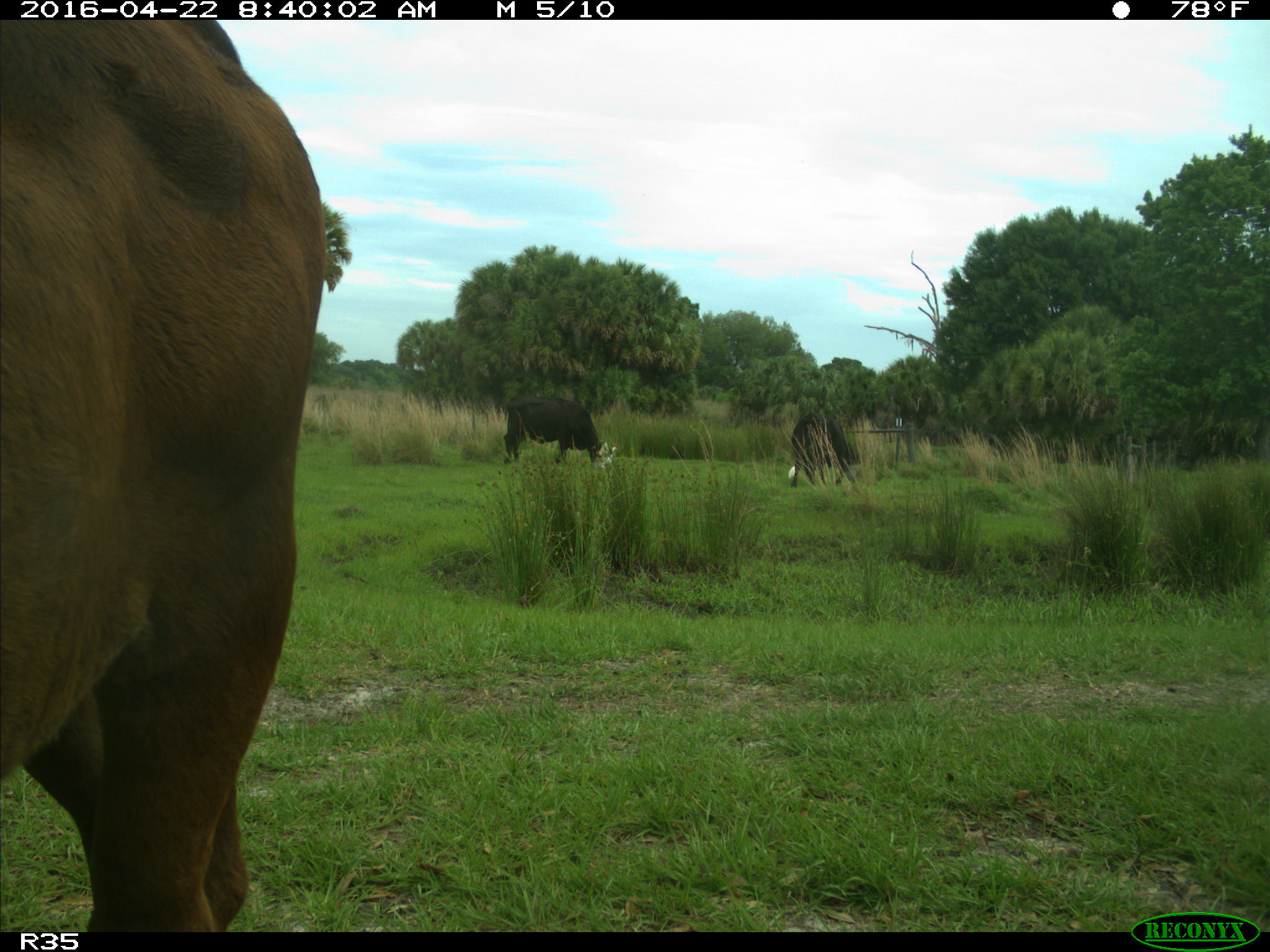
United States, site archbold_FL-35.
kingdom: Animalia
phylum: Chordata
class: Mammalia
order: Artiodactyla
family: Bovidae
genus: Bos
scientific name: Bos taurus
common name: domestic cow